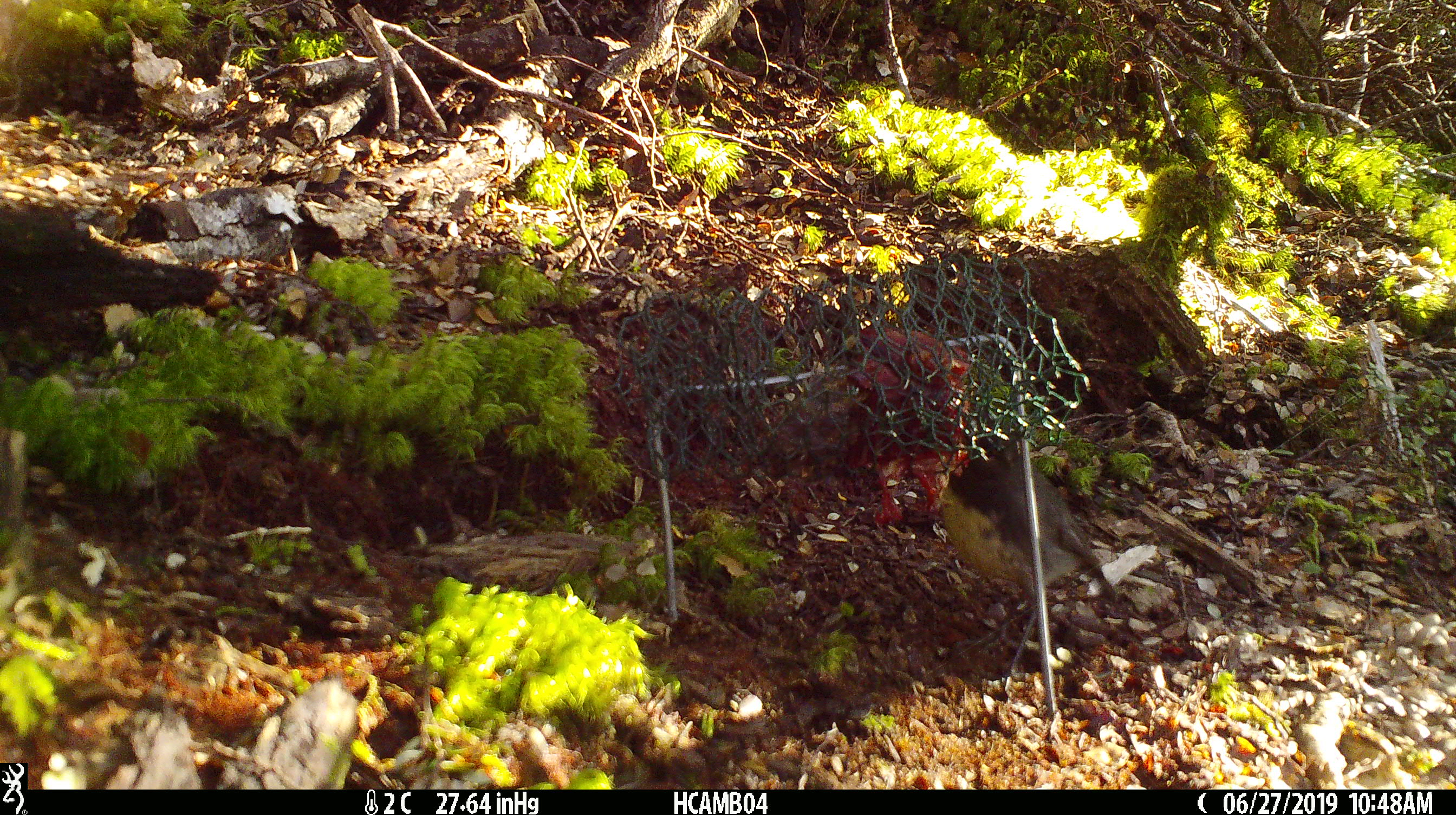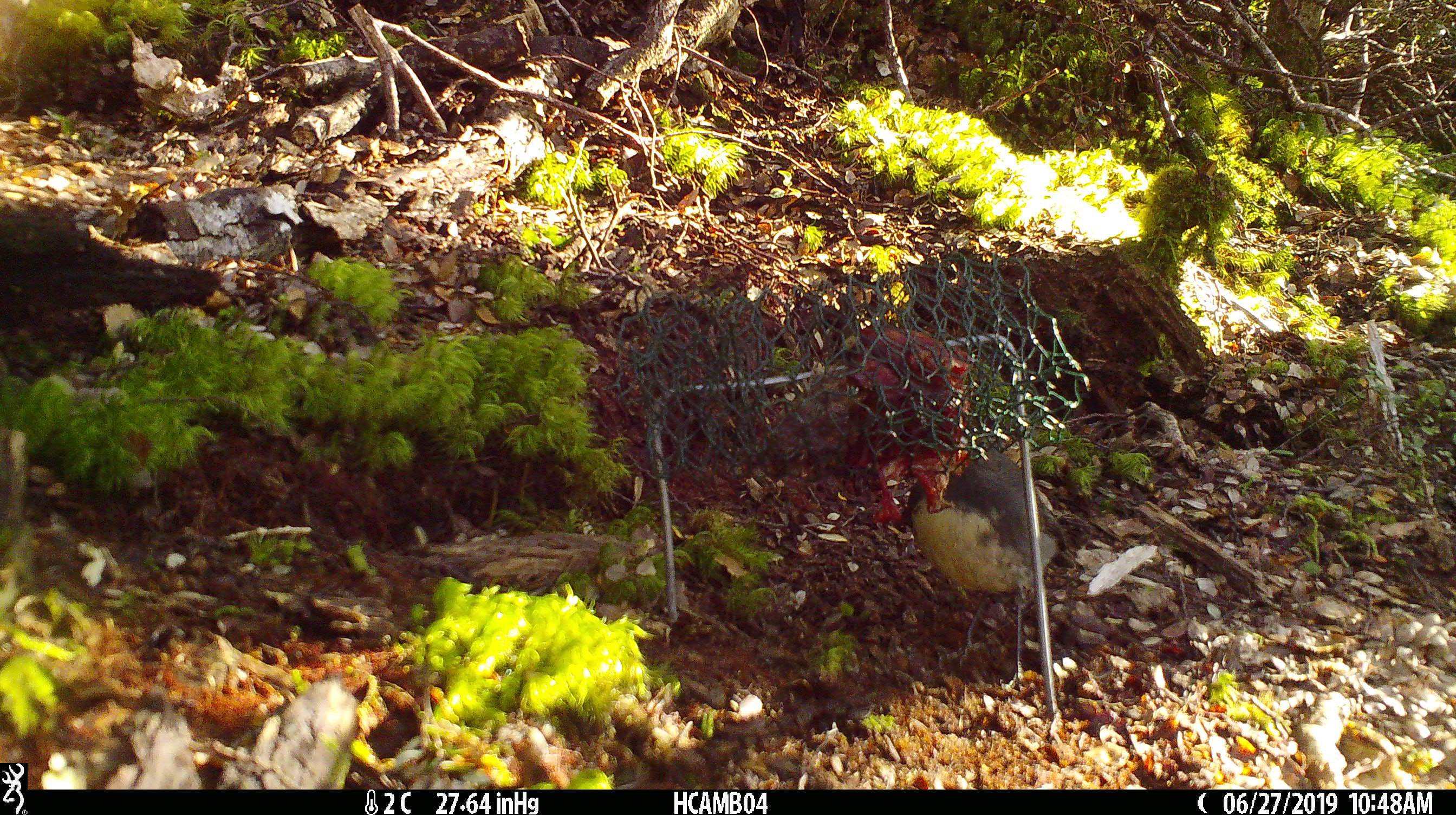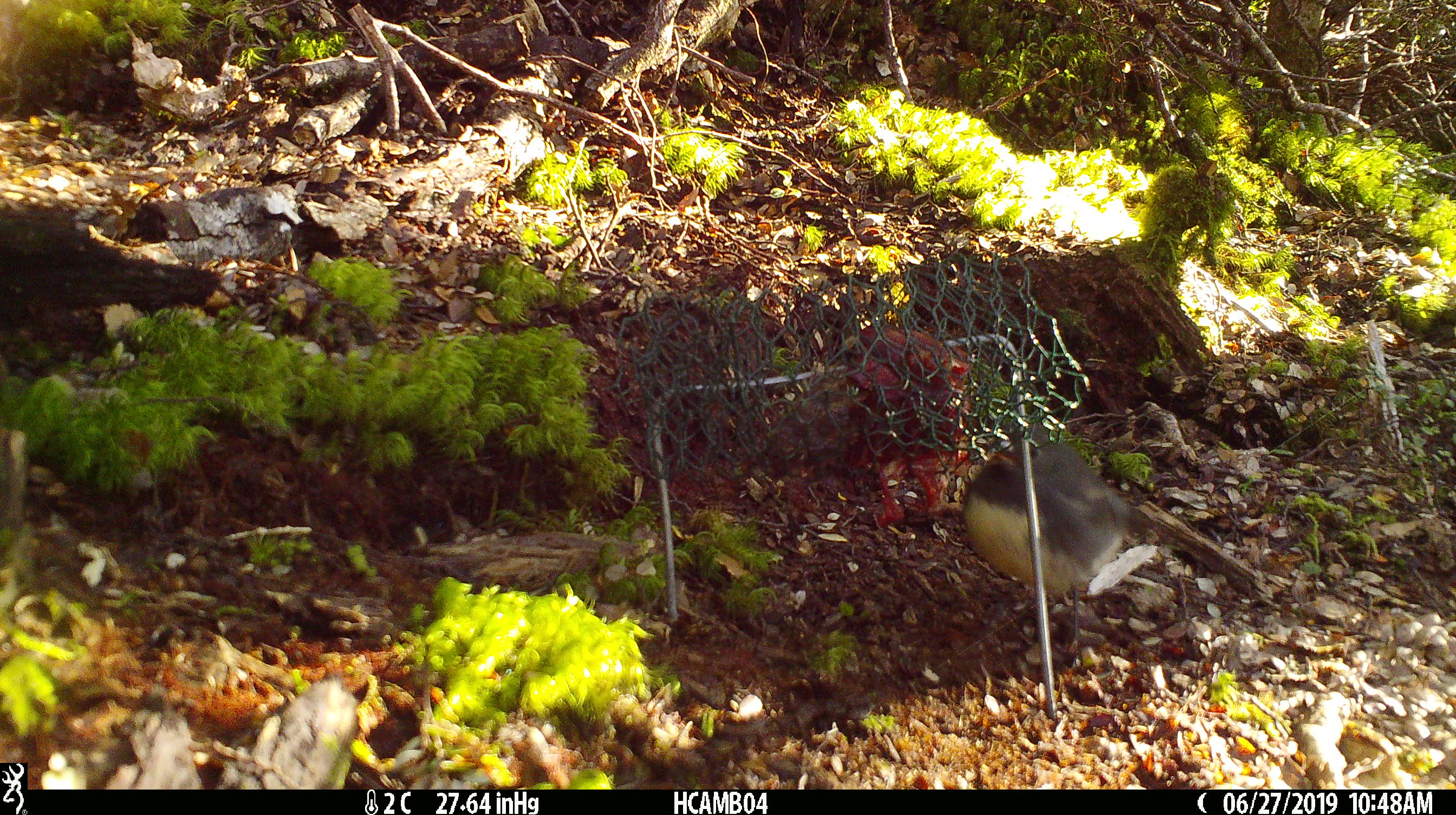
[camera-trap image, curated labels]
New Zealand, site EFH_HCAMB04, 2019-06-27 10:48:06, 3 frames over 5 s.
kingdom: Animalia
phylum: Chordata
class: Aves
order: Passeriformes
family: Petroicidae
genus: Petroica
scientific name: Petroica australis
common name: new zealand robin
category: robin